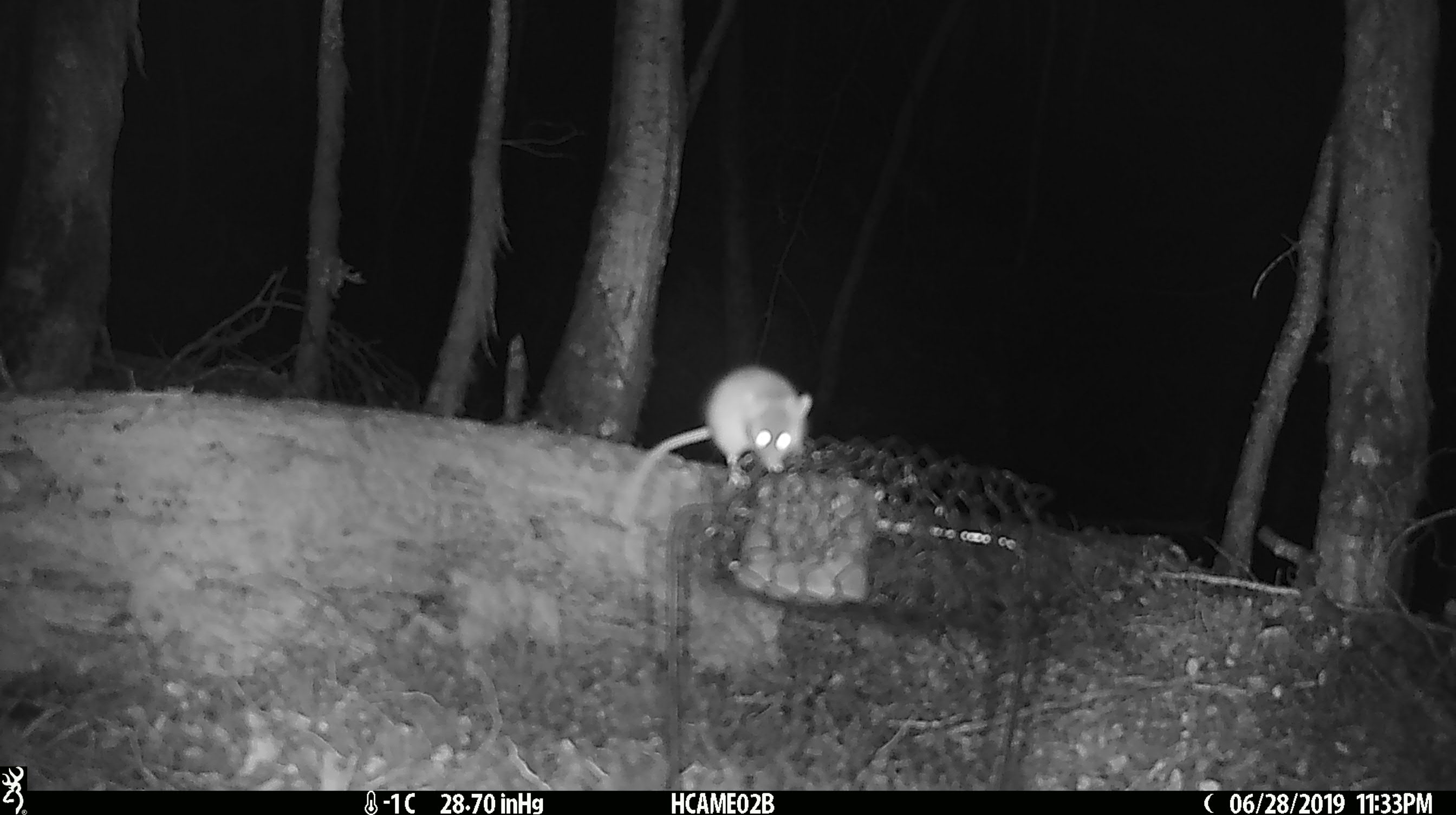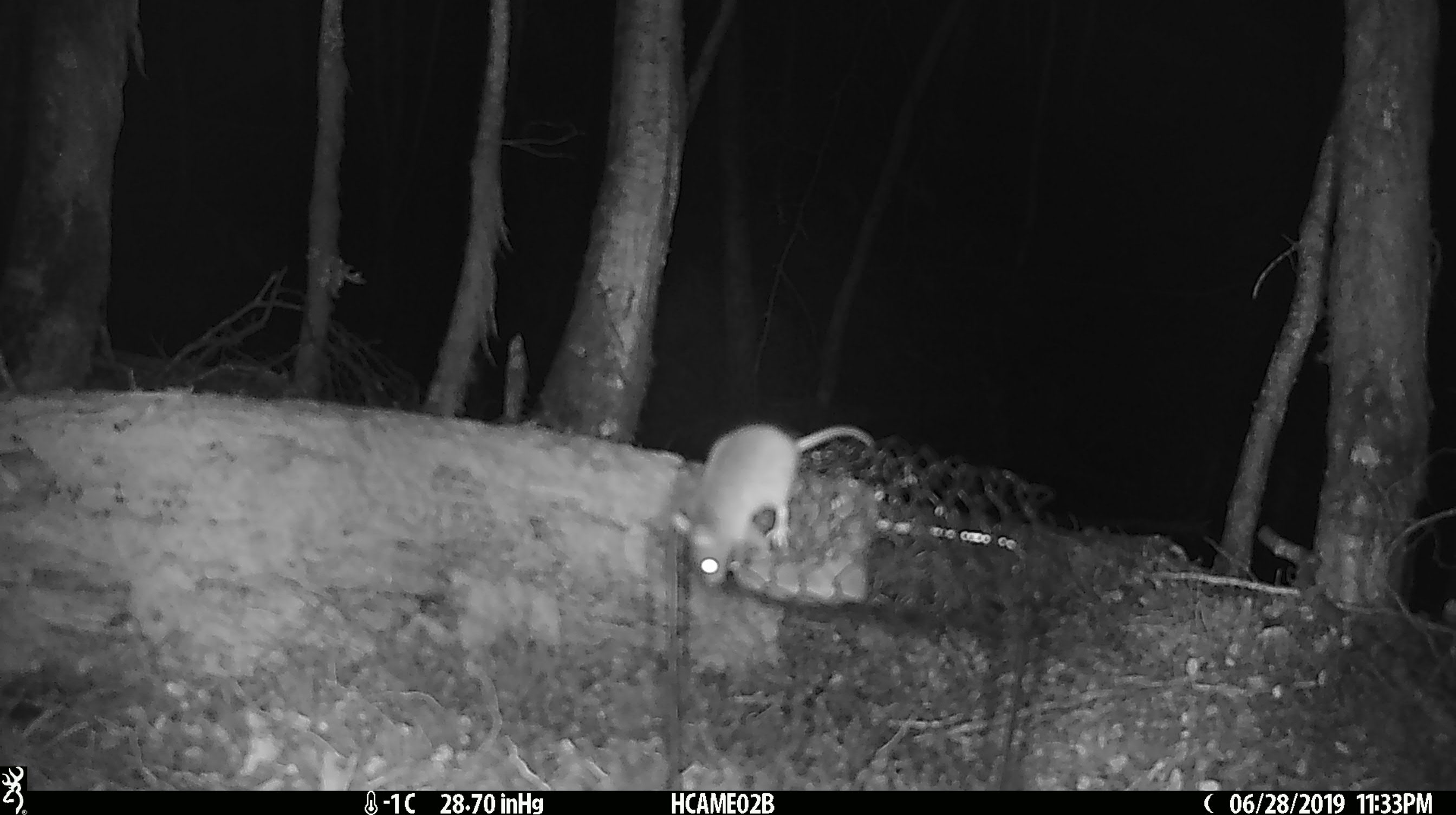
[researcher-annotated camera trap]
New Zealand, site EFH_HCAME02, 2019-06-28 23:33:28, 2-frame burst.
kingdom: Animalia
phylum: Chordata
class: Mammalia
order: Rodentia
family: Muridae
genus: Mus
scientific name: Mus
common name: mouse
Mouse (Mus).